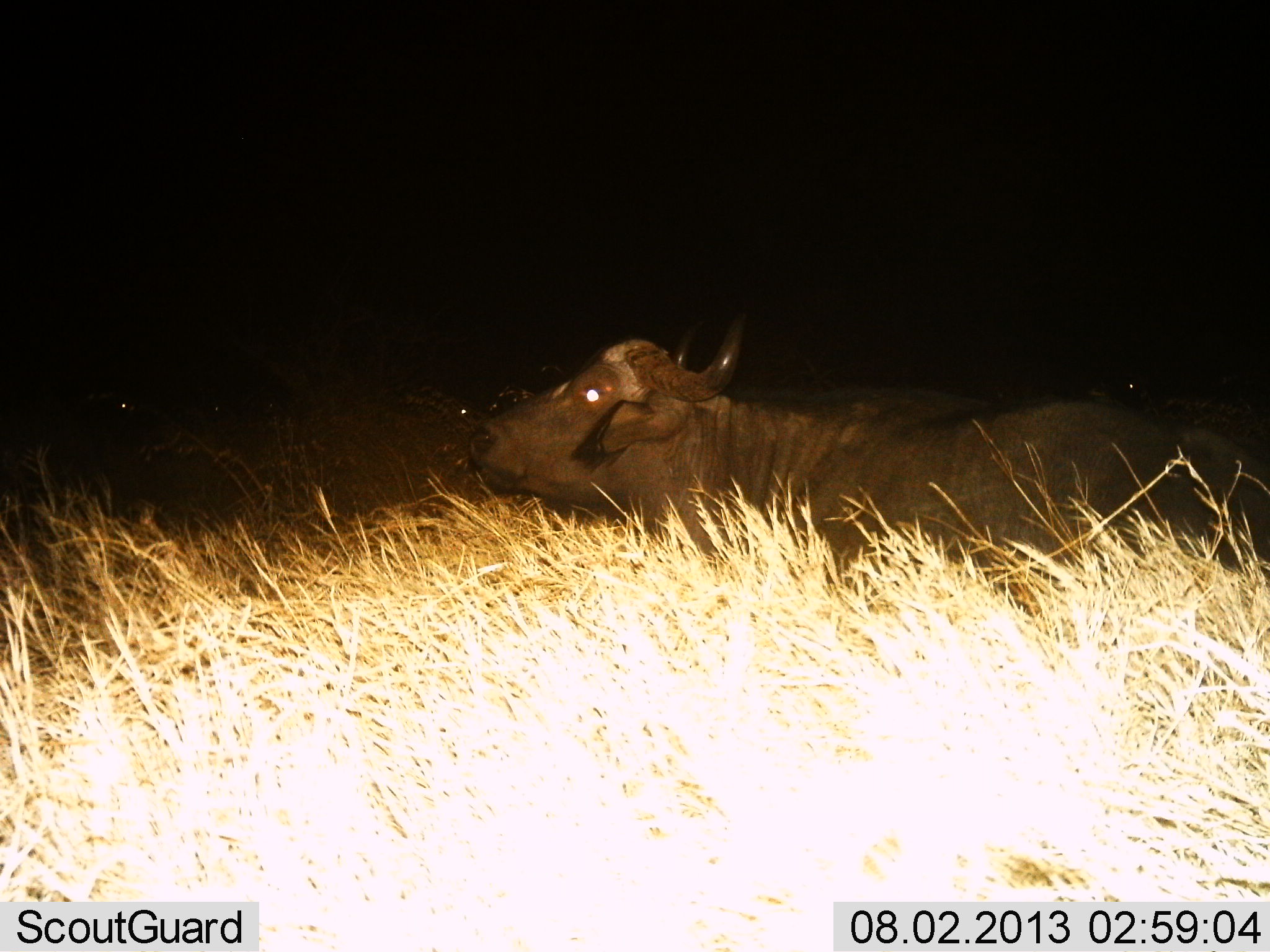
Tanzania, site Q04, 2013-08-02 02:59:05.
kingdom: Animalia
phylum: Chordata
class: Mammalia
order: Artiodactyla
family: Bovidae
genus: Syncerus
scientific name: Syncerus caffer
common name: cape buffalo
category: buffalo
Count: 1.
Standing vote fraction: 28%.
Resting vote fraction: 67%.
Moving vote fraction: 6%.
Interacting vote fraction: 0%.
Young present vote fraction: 0%.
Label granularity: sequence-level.